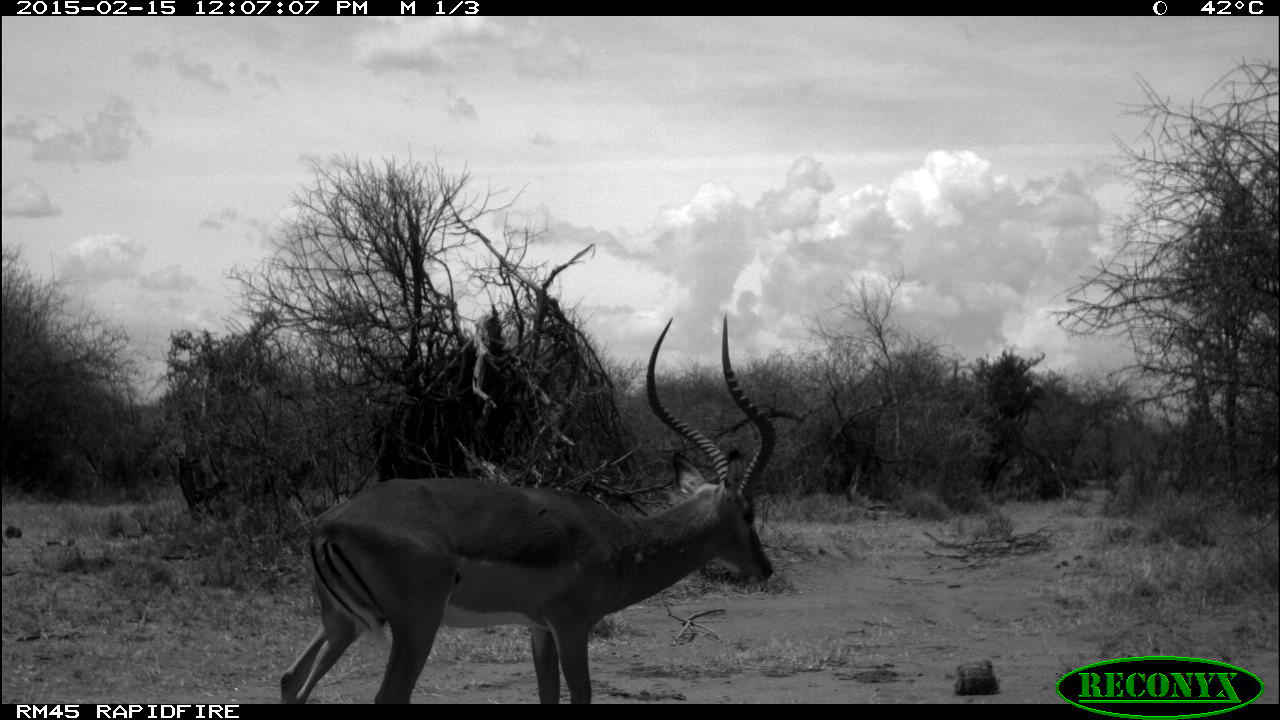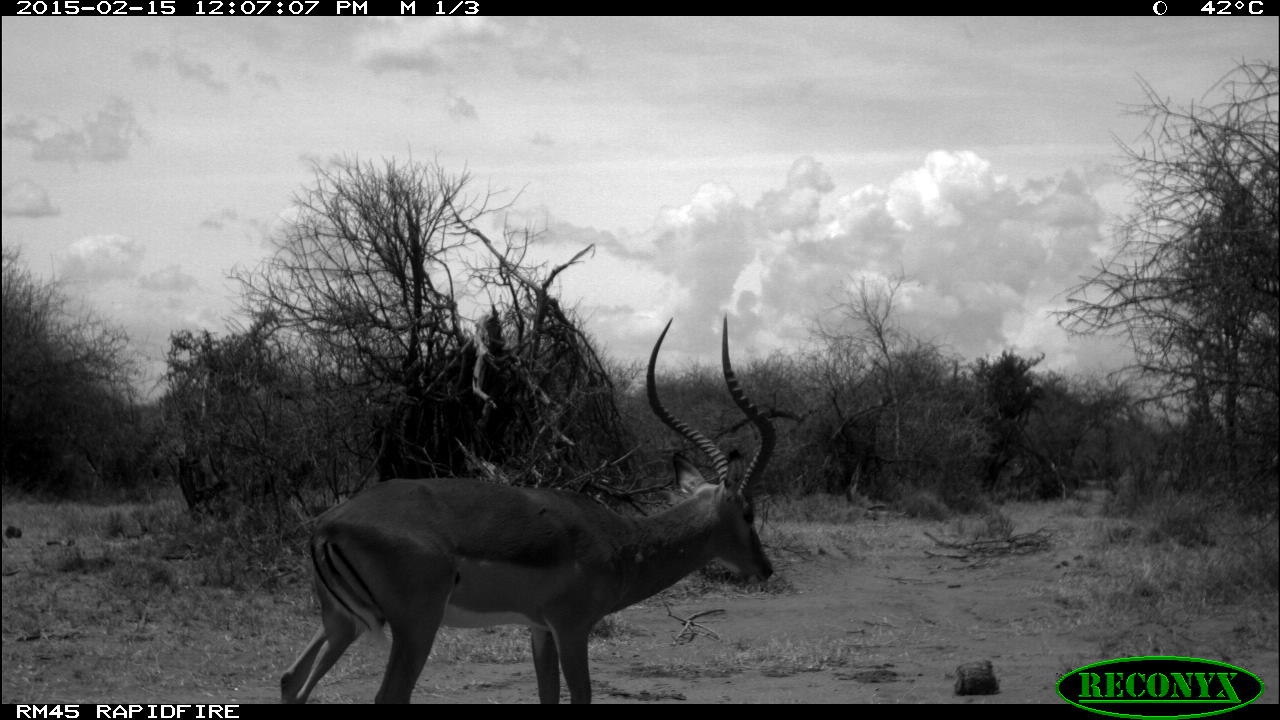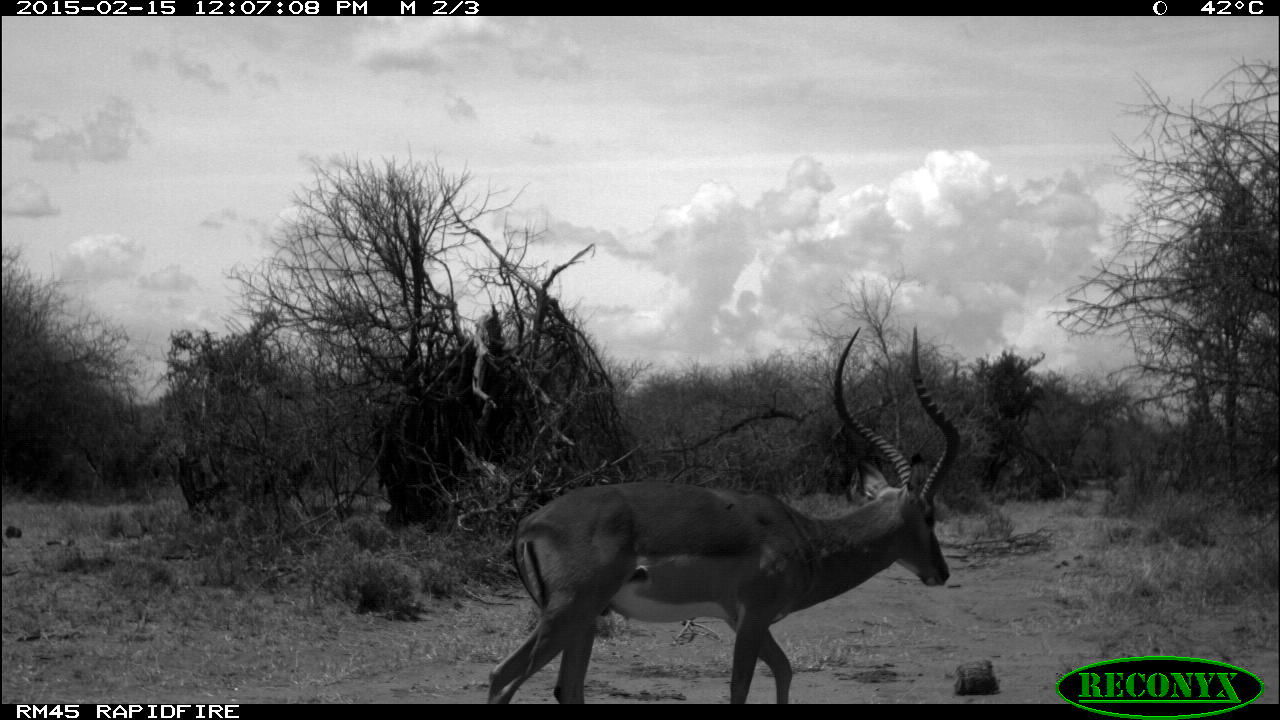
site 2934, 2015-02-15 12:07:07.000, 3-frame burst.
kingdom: Animalia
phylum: Chordata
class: Mammalia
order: Artiodactyla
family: Bovidae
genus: Aepyceros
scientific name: Aepyceros melampus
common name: impala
Aepyceros melampus (impala), count 3.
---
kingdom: Animalia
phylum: Chordata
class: Mammalia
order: Artiodactyla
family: Suidae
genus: Phacochoerus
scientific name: Phacochoerus africanus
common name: common warthog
Phacochoerus africanus (common warthog), count 1.